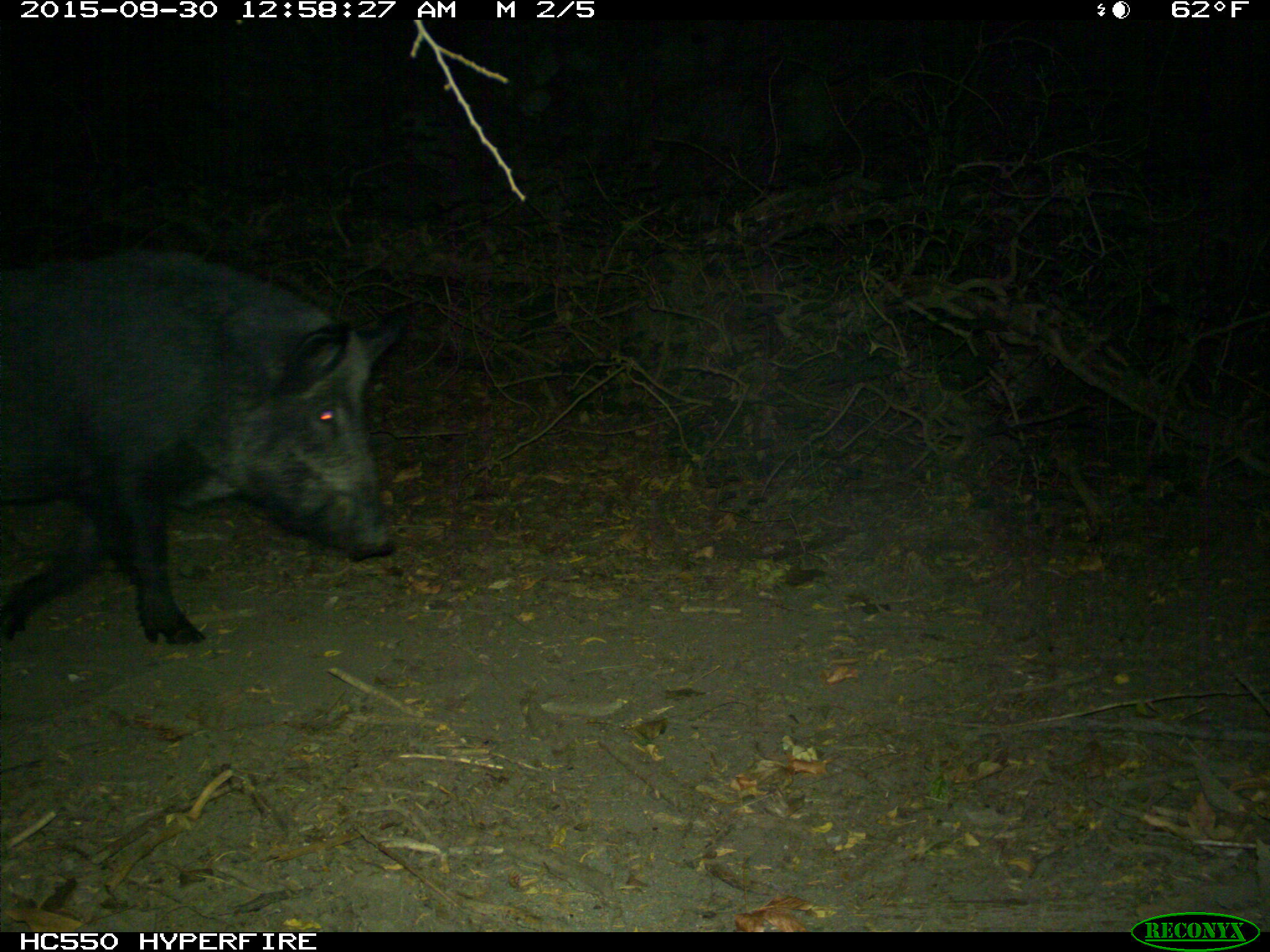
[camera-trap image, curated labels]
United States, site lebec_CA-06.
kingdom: Animalia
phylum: Chordata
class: Mammalia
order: Artiodactyla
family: Suidae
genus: Sus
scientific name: Sus scrofa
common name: wild boar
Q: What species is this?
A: Sus scrofa (wild boar).